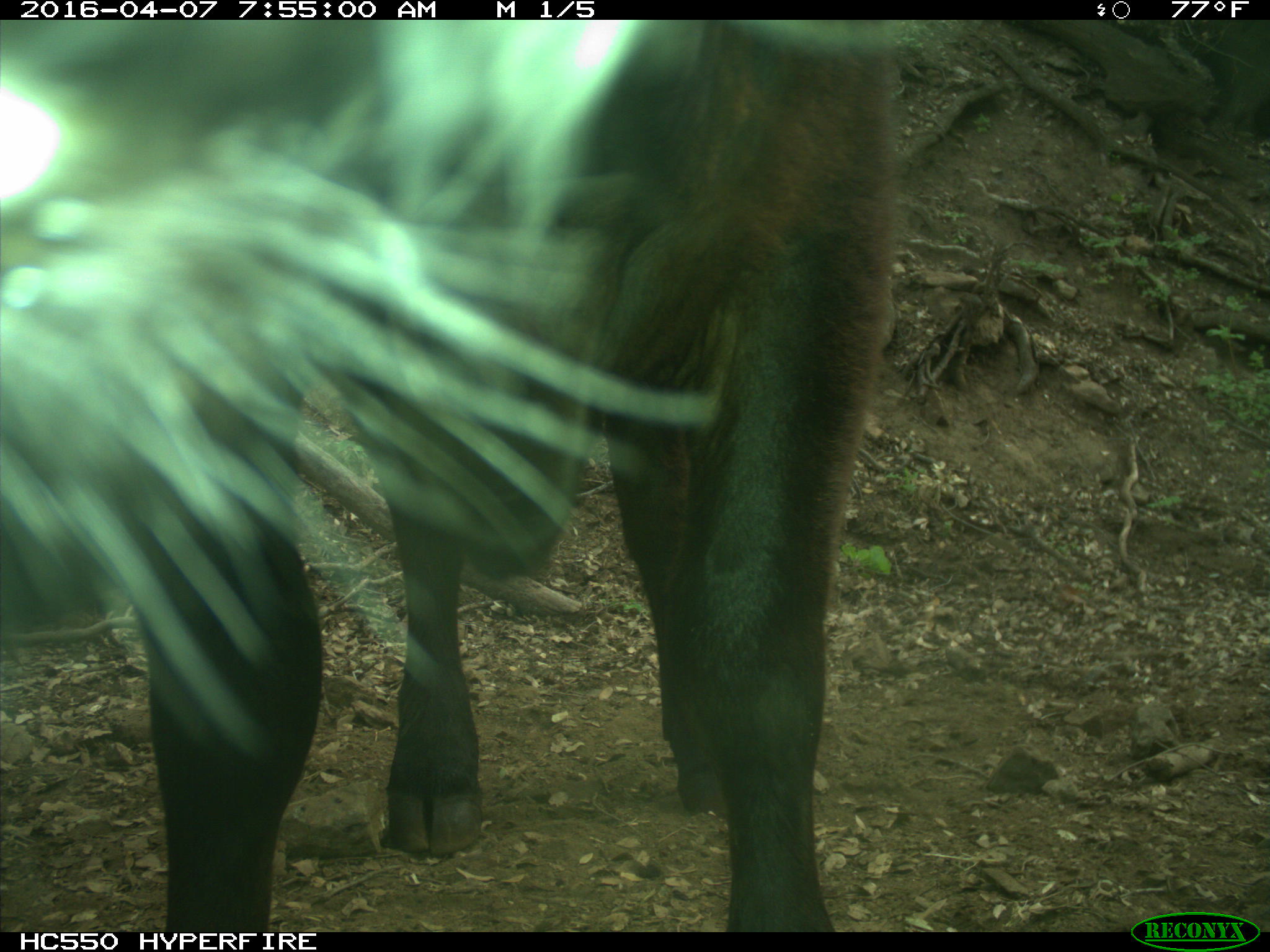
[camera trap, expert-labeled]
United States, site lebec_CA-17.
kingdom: Animalia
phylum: Chordata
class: Mammalia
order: Artiodactyla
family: Bovidae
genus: Bos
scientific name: Bos taurus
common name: domestic cow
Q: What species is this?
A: Bos taurus (domestic cow).